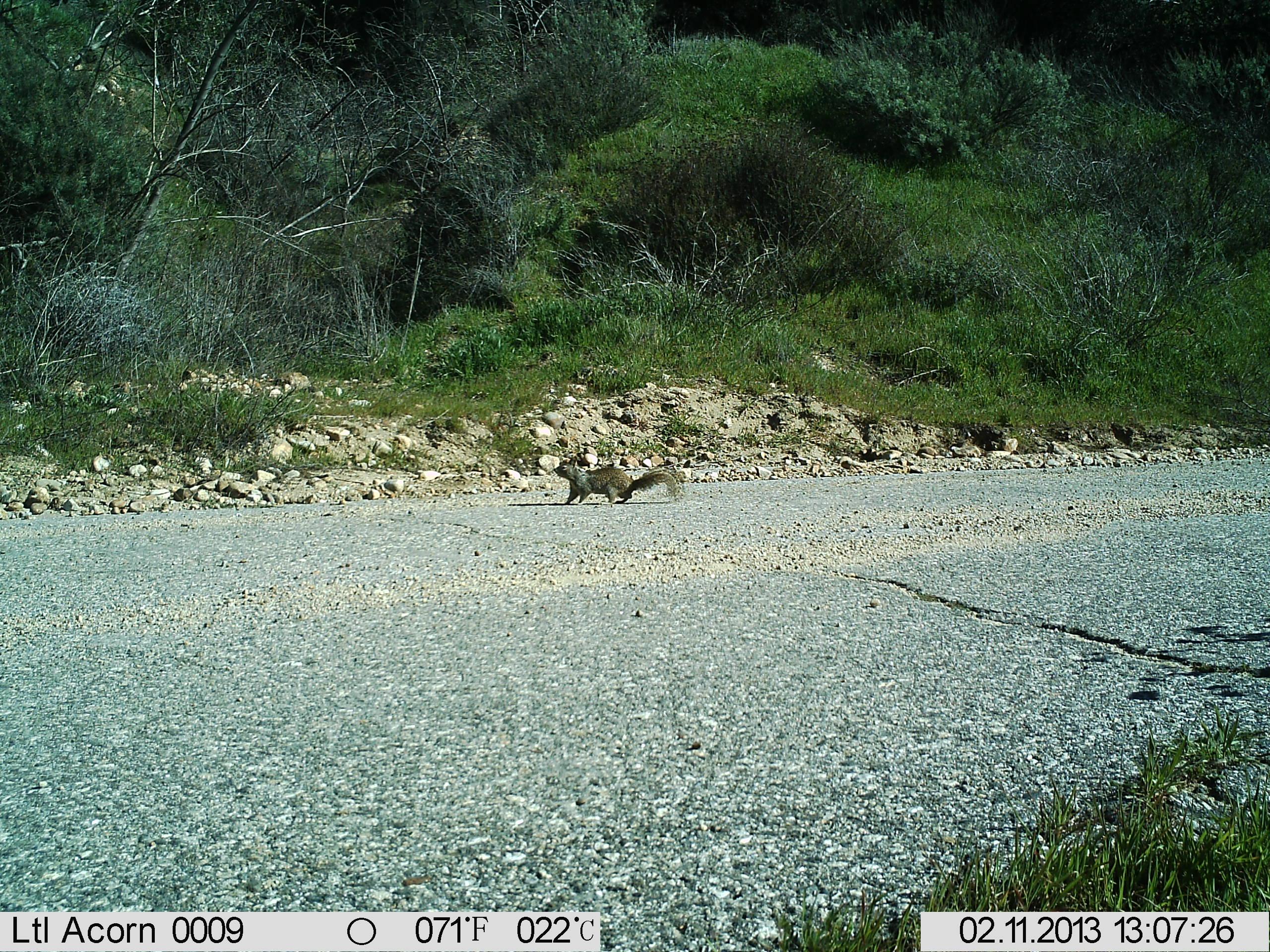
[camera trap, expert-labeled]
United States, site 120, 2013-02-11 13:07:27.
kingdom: Animalia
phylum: Chordata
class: Mammalia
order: Rodentia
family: Sciuridae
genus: Sciurus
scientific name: Sciurus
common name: squirrel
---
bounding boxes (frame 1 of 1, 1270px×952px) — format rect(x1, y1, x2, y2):
squirrel: rect(540, 435, 692, 539)